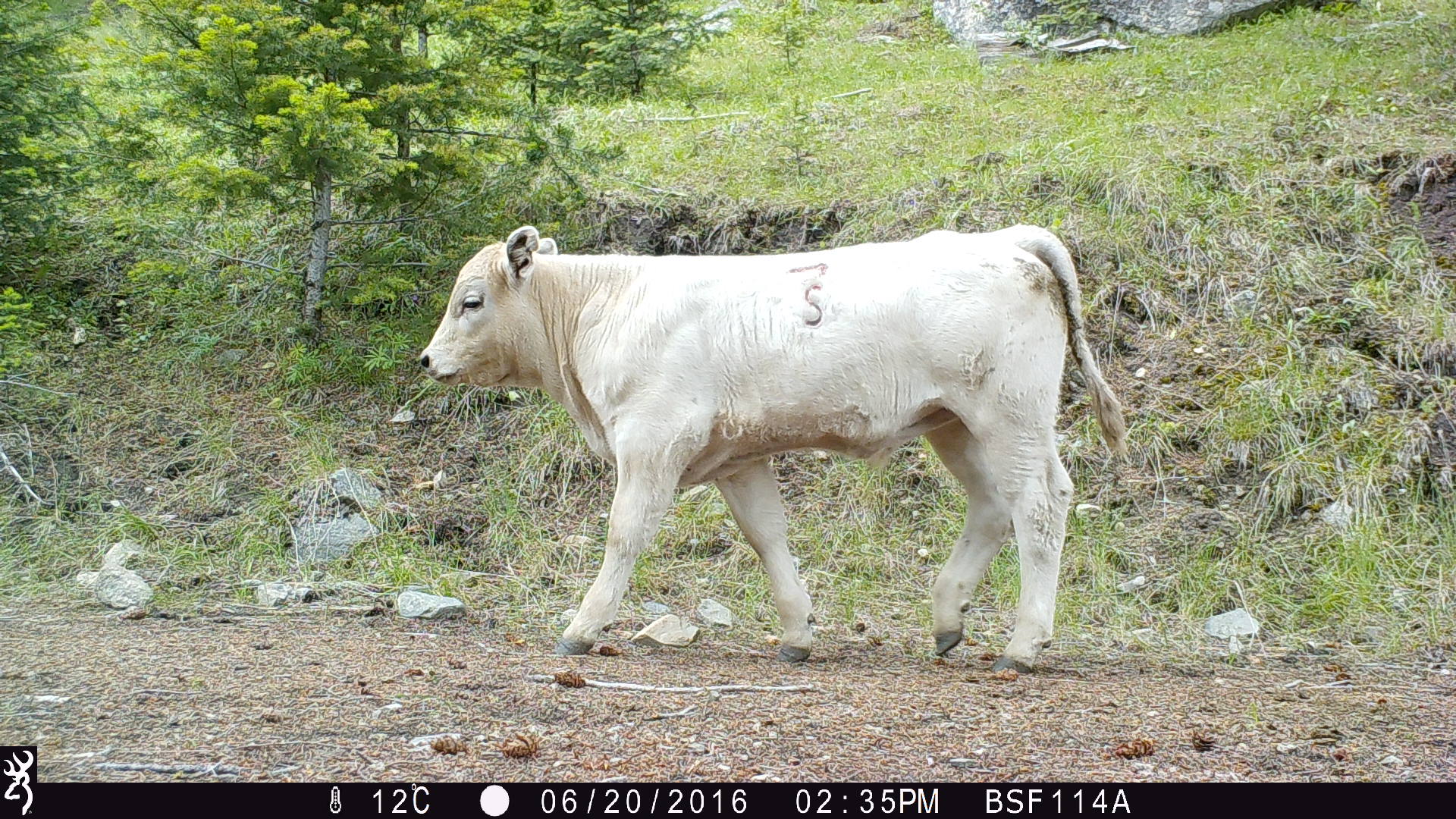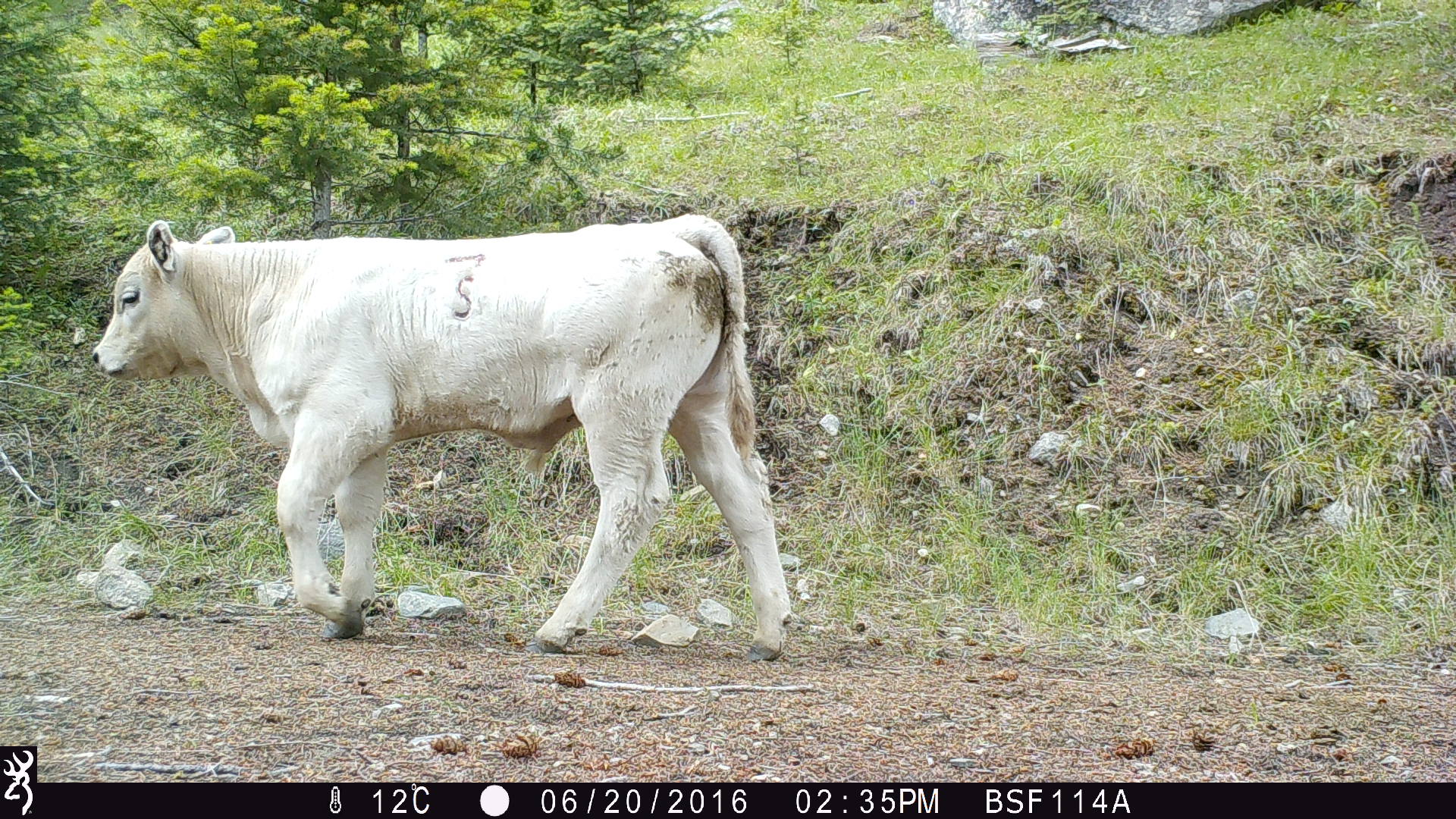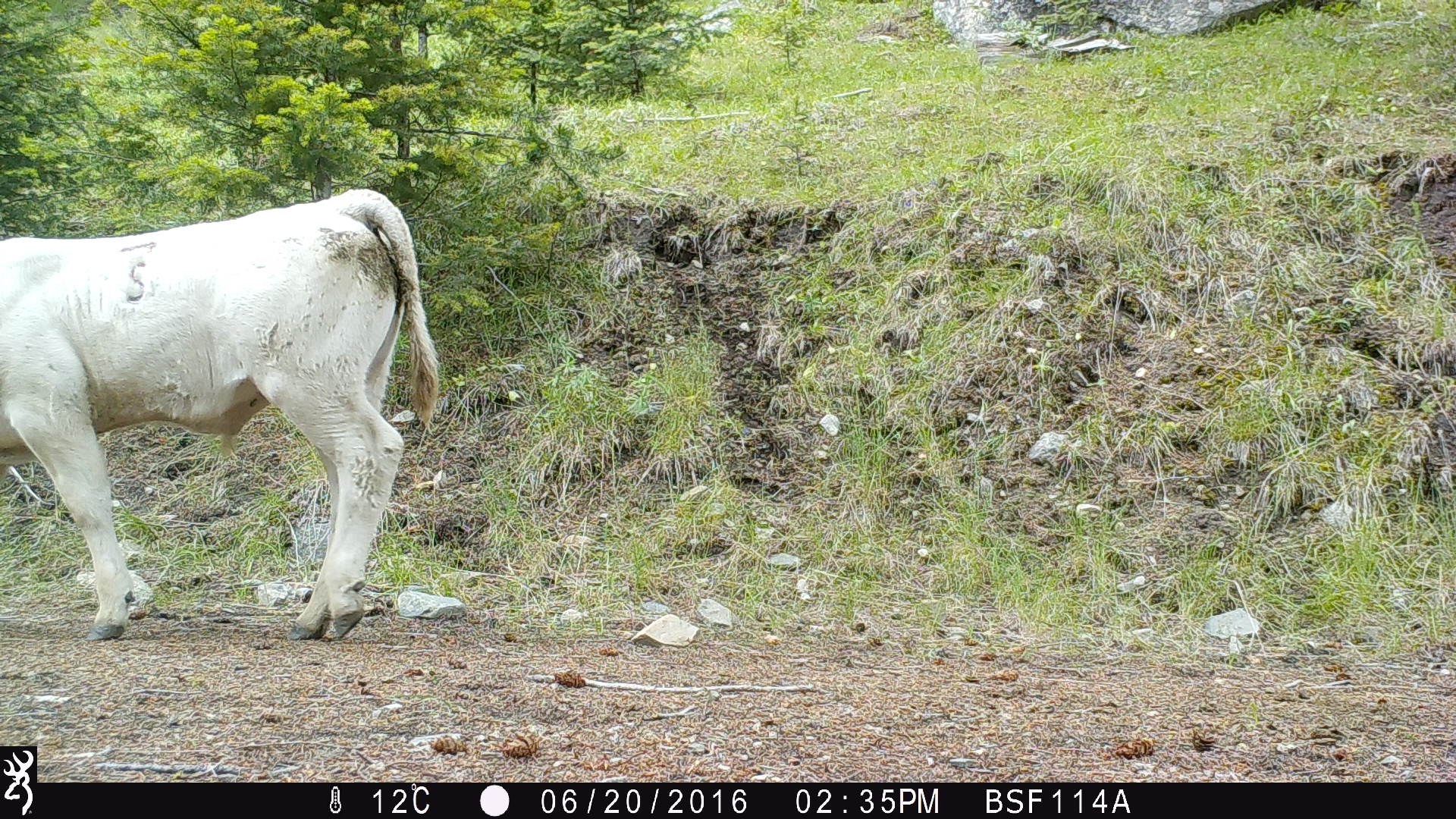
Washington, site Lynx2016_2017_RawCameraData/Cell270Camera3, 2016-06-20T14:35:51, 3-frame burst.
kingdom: Animalia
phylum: Chordata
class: Mammalia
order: Artiodactyla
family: Bovidae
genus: Bos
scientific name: Bos taurus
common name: domestic cattle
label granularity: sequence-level